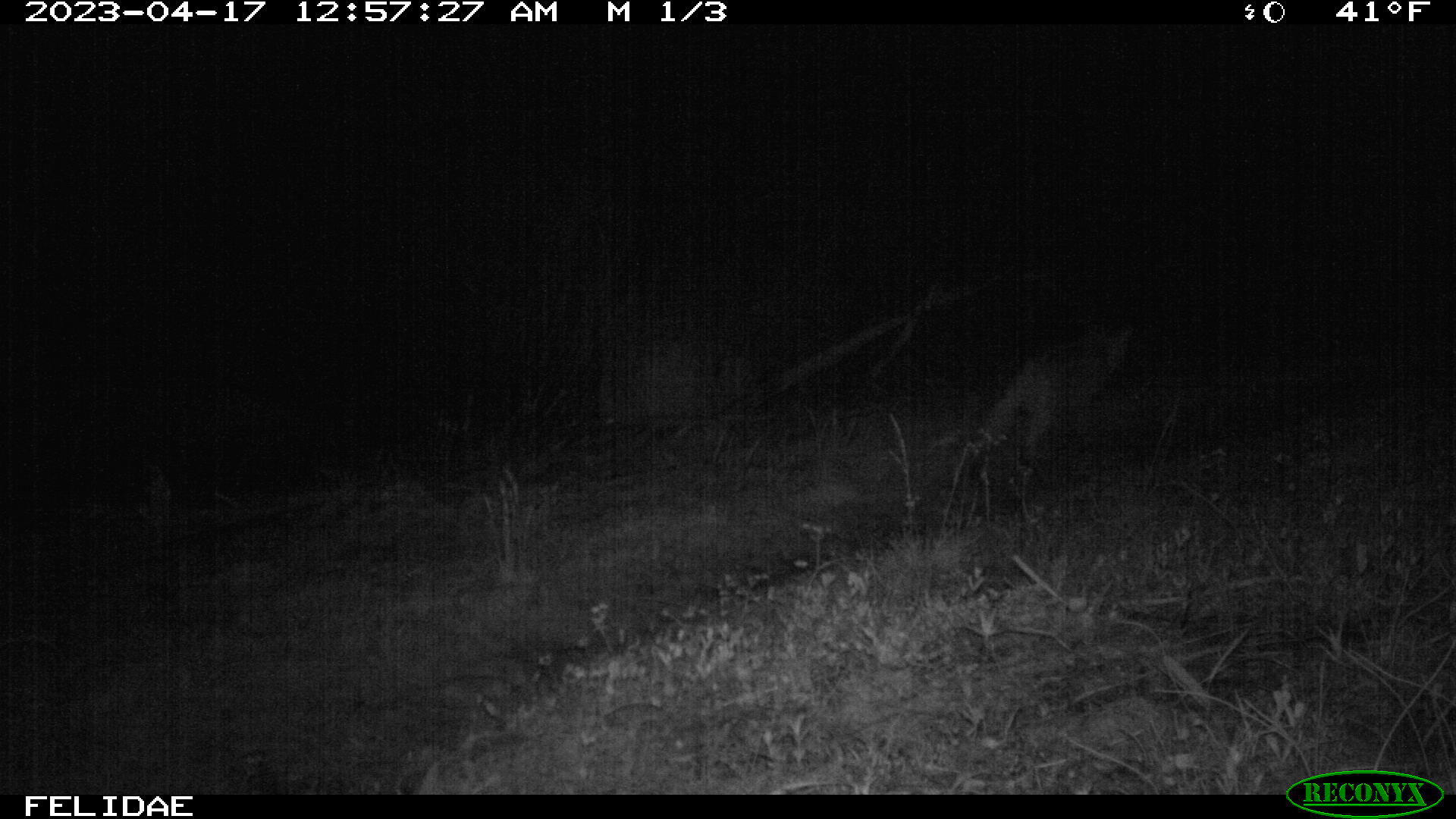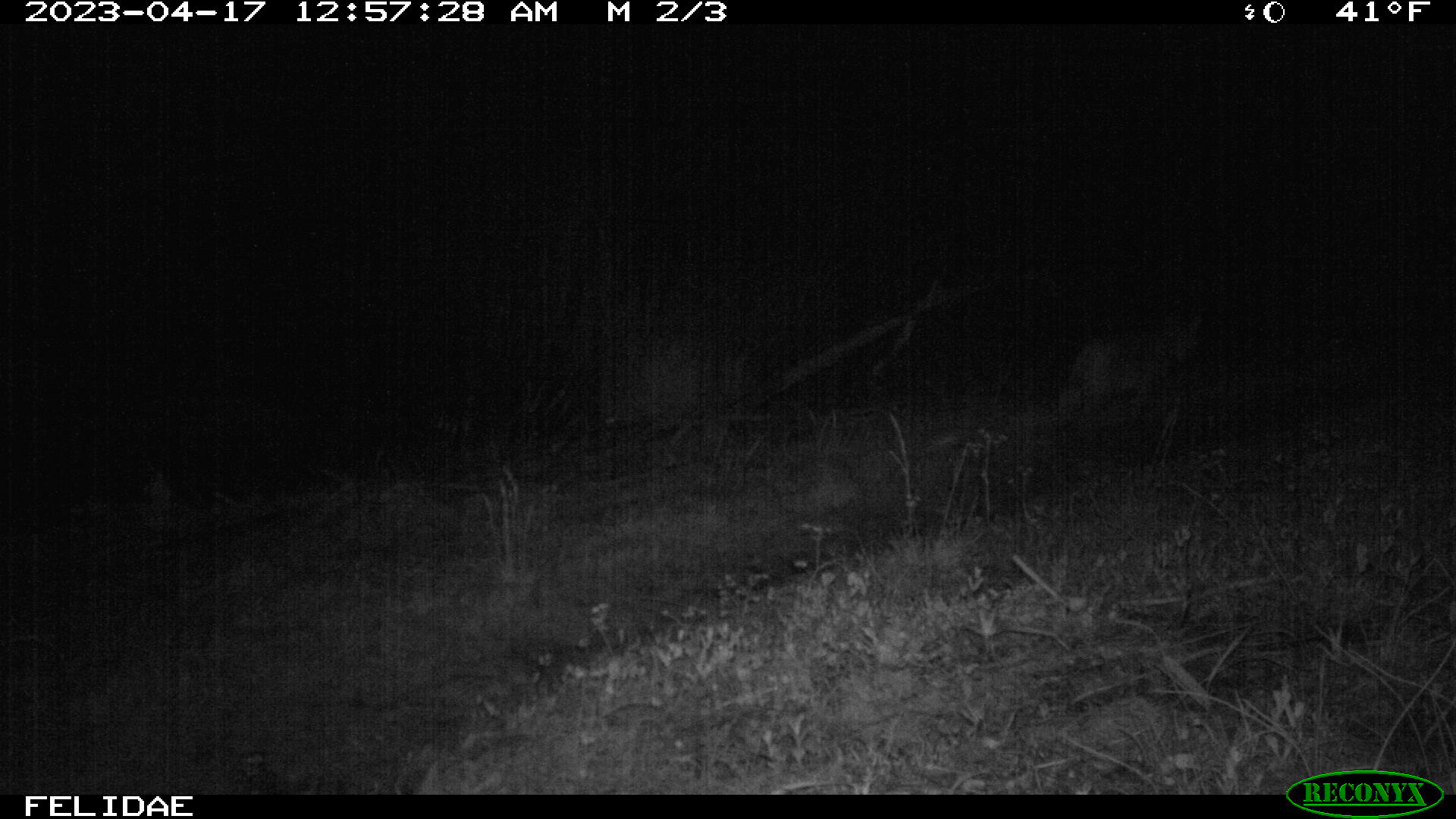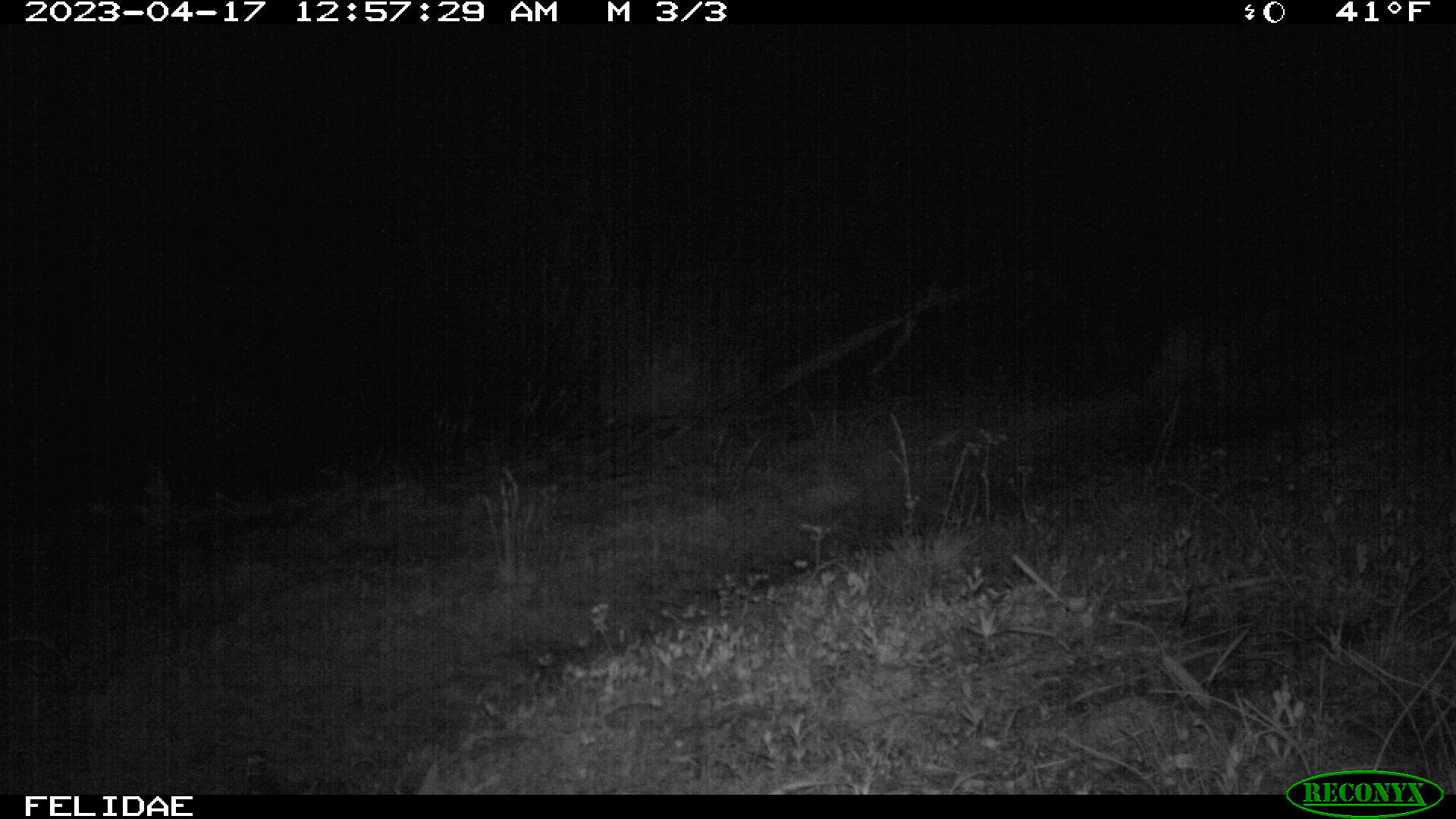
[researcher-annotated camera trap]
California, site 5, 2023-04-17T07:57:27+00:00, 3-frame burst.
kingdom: Animalia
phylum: Chordata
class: Mammalia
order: Carnivora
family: Felidae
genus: Lynx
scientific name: Lynx rufus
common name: bobcat